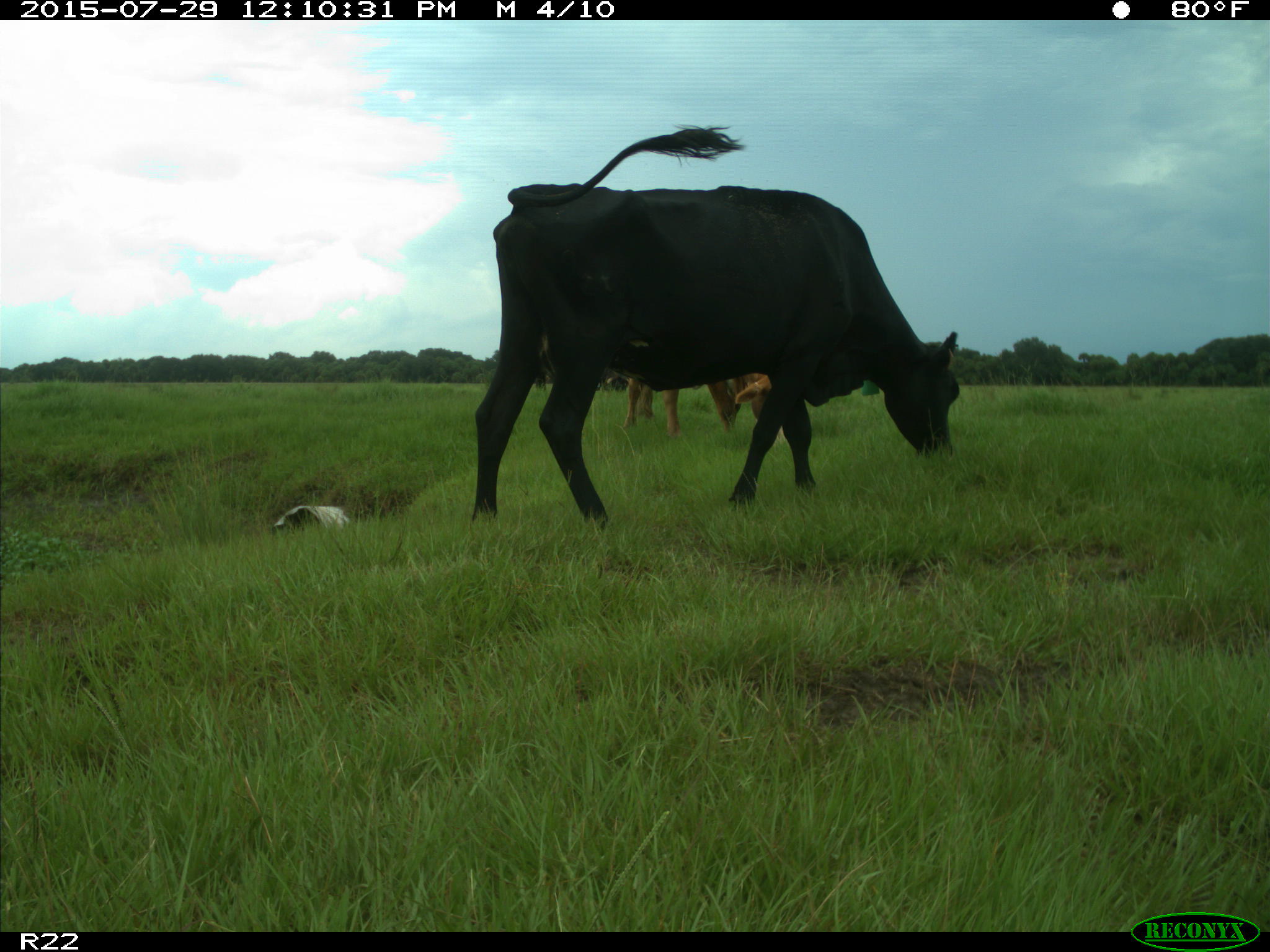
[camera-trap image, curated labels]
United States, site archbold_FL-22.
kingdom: Animalia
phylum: Chordata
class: Mammalia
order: Artiodactyla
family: Bovidae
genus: Bos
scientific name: Bos taurus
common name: domestic cow